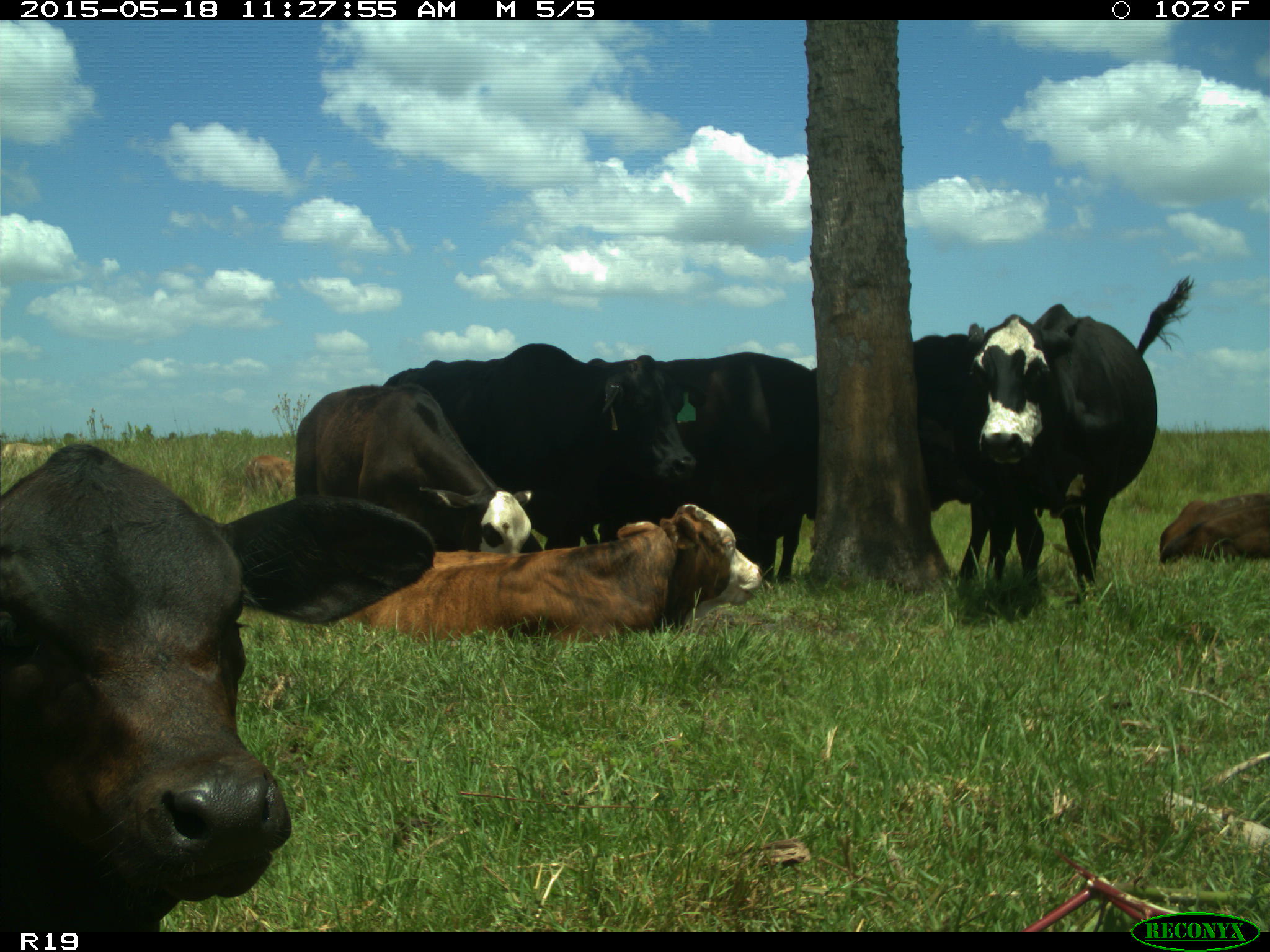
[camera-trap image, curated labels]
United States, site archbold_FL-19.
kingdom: Animalia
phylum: Chordata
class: Mammalia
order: Artiodactyla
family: Bovidae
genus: Bos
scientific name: Bos taurus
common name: domestic cow